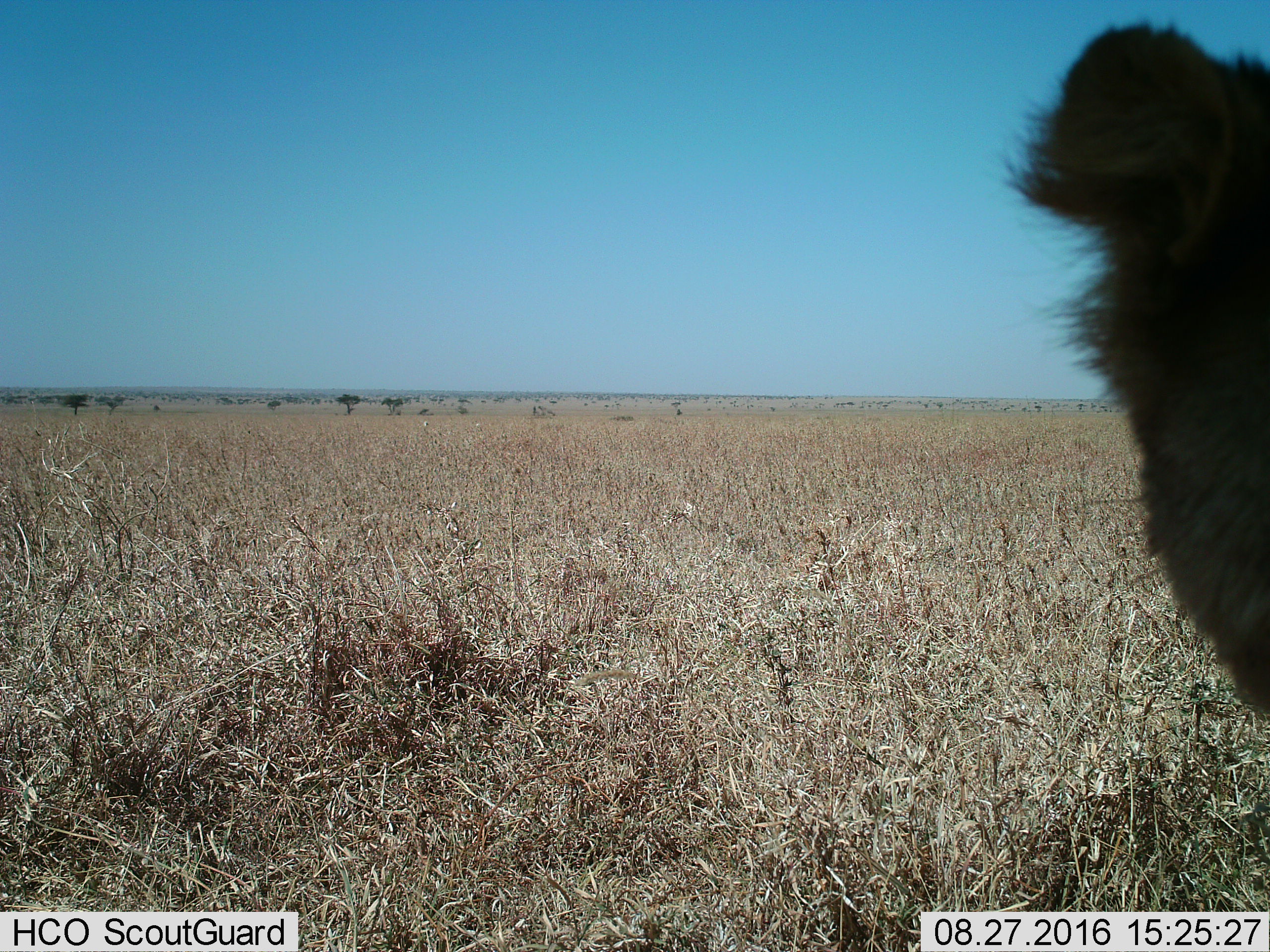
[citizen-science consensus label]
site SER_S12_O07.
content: unidentified animal